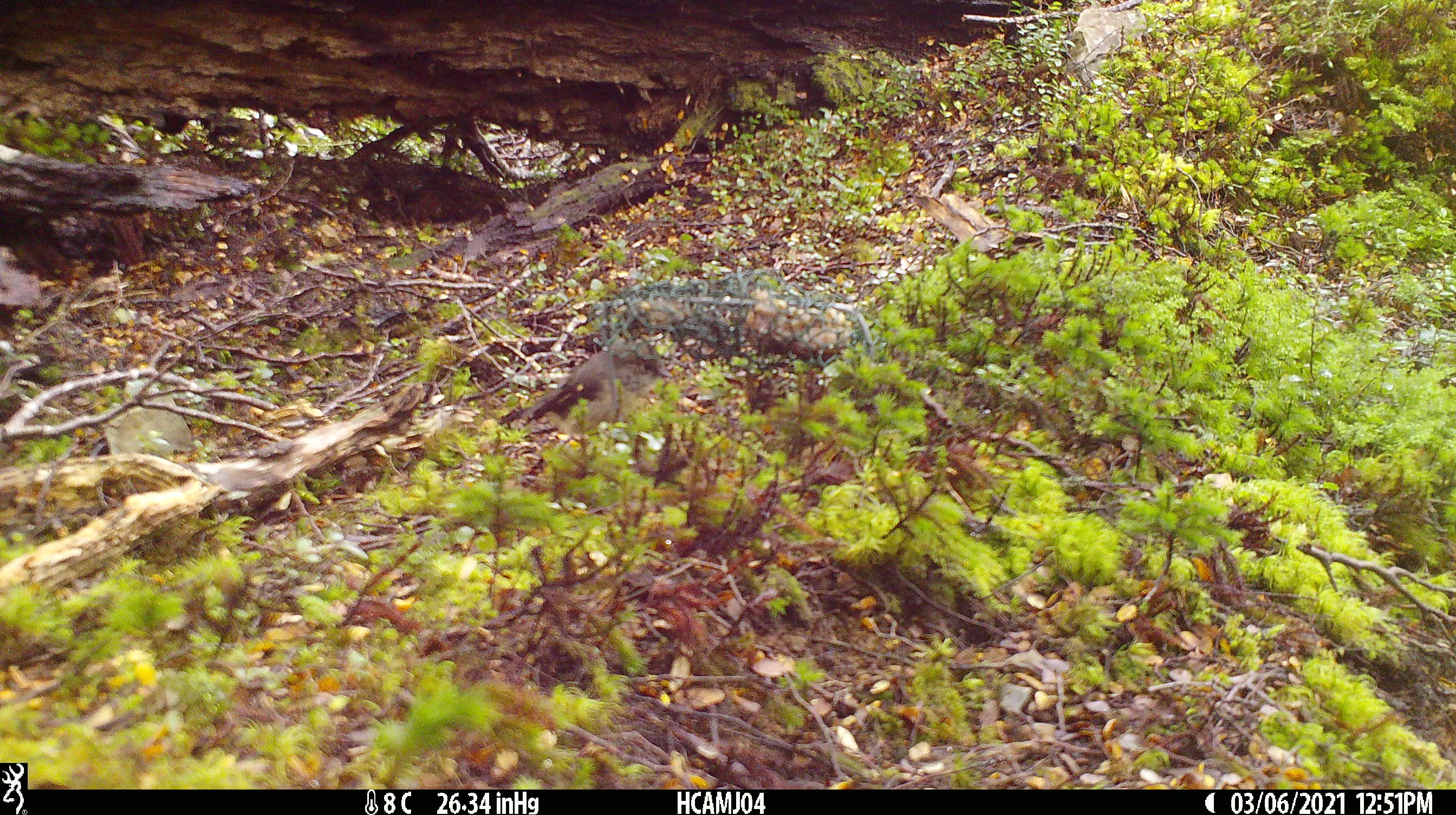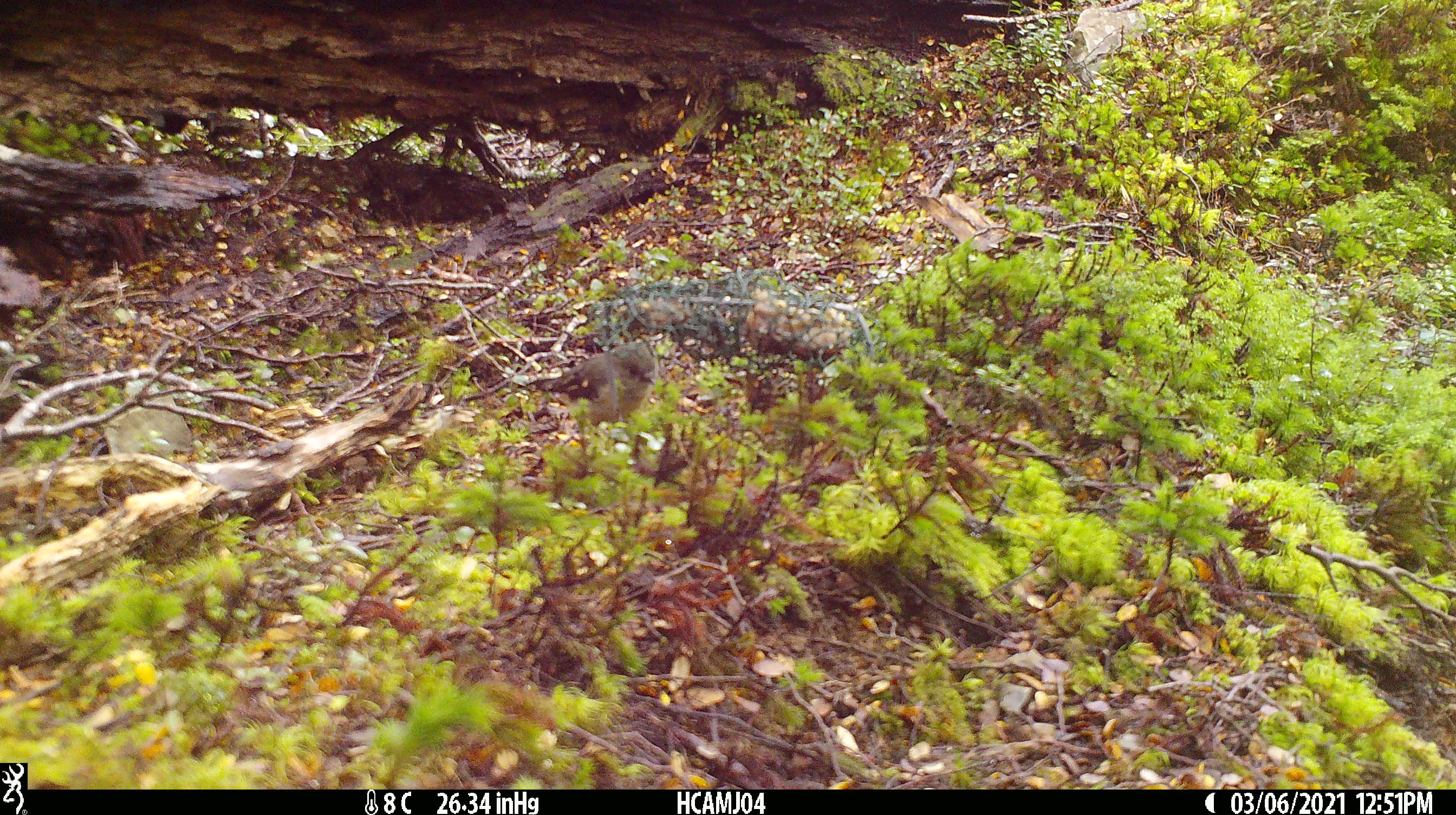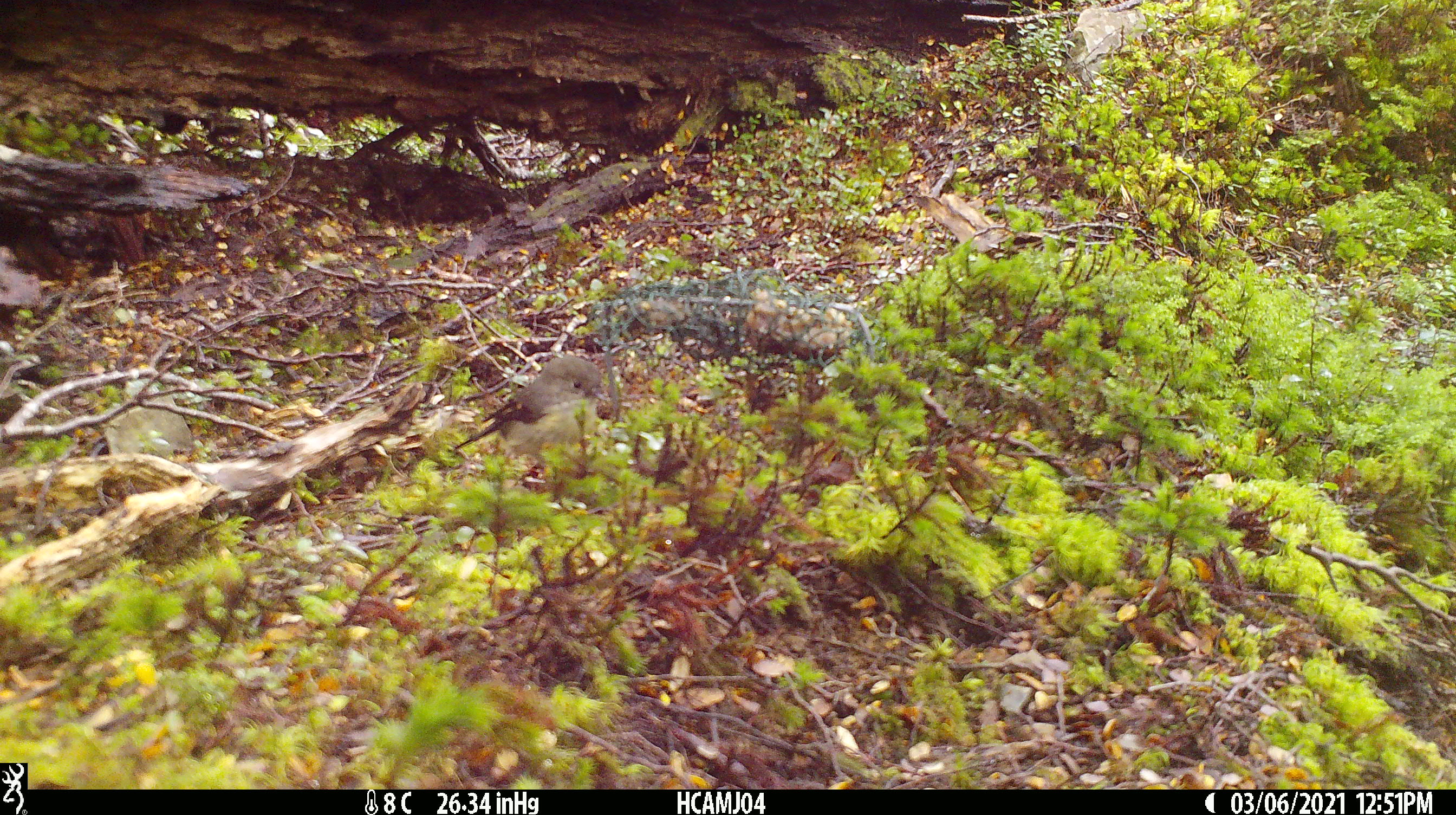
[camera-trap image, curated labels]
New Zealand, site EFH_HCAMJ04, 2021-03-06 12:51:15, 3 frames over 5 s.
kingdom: Animalia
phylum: Chordata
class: Aves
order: Passeriformes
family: Petroicidae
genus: Petroica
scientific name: Petroica macrocephala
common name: tomtit